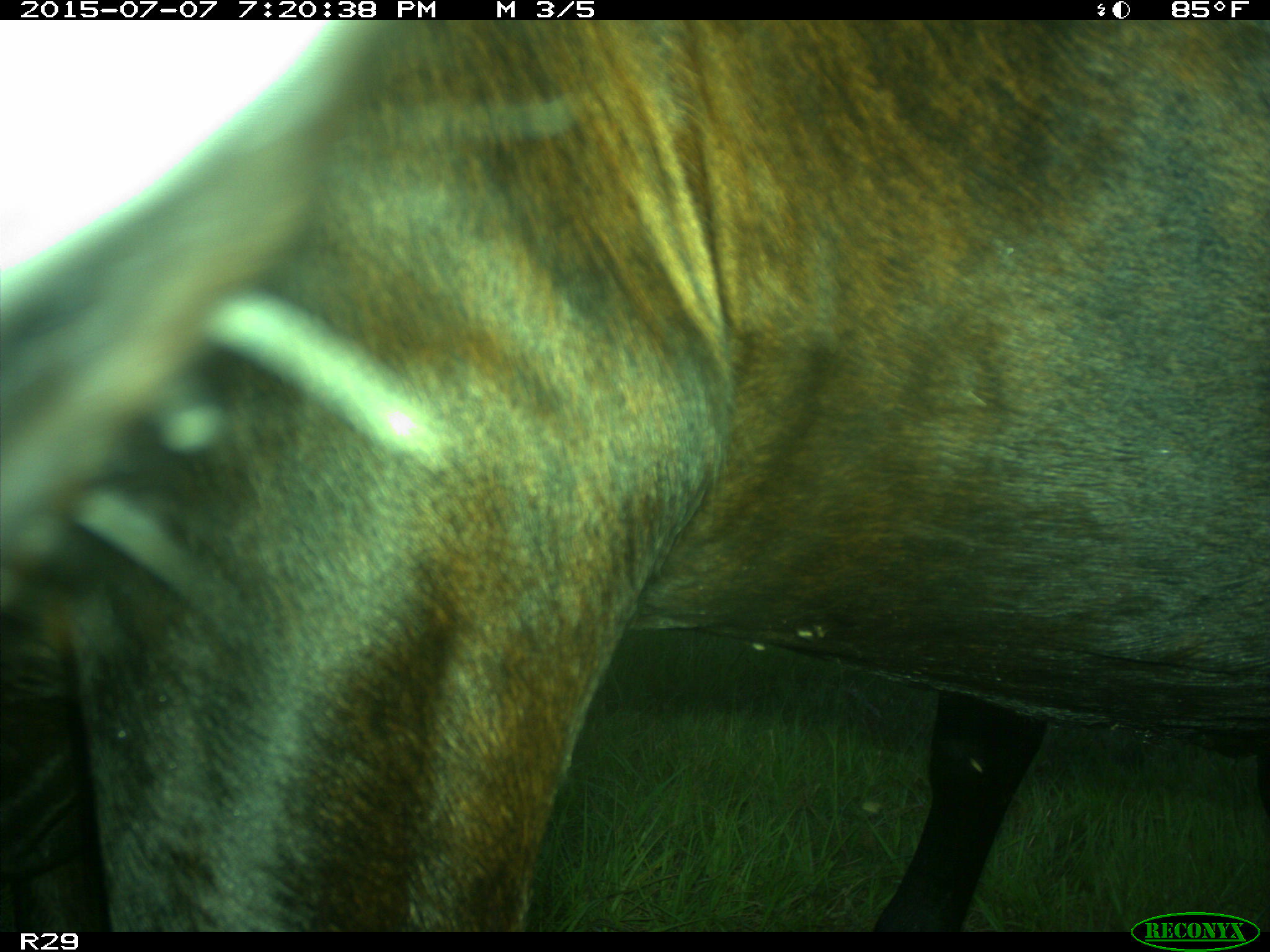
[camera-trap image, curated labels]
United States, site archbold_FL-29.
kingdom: Animalia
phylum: Chordata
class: Mammalia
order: Artiodactyla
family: Bovidae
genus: Bos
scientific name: Bos taurus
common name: domestic cow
Bos taurus (domestic cow).